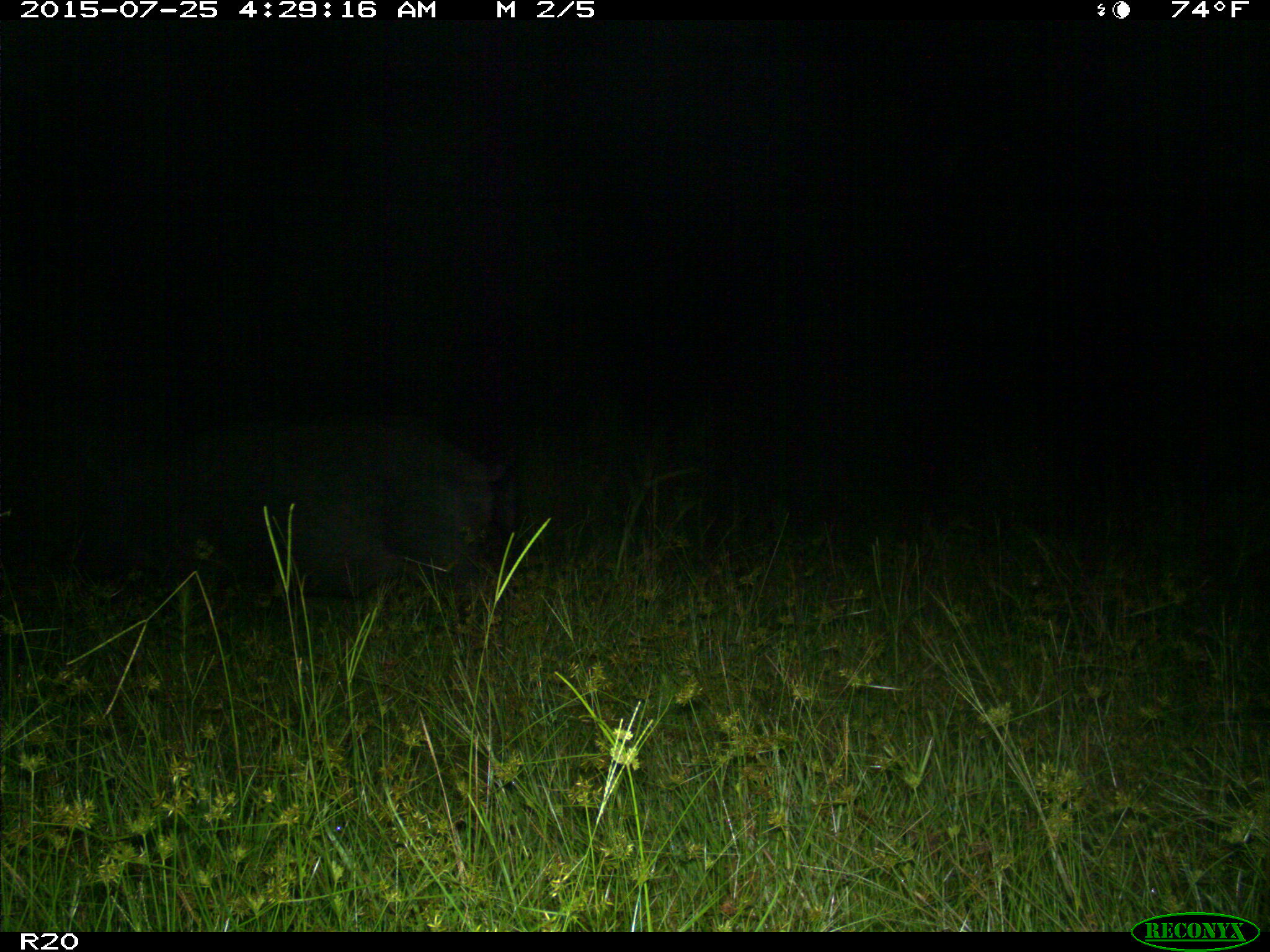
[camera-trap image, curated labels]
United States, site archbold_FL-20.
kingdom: Animalia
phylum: Chordata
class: Mammalia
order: Artiodactyla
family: Suidae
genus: Sus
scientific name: Sus scrofa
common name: wild boar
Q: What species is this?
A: Sus scrofa (wild boar).